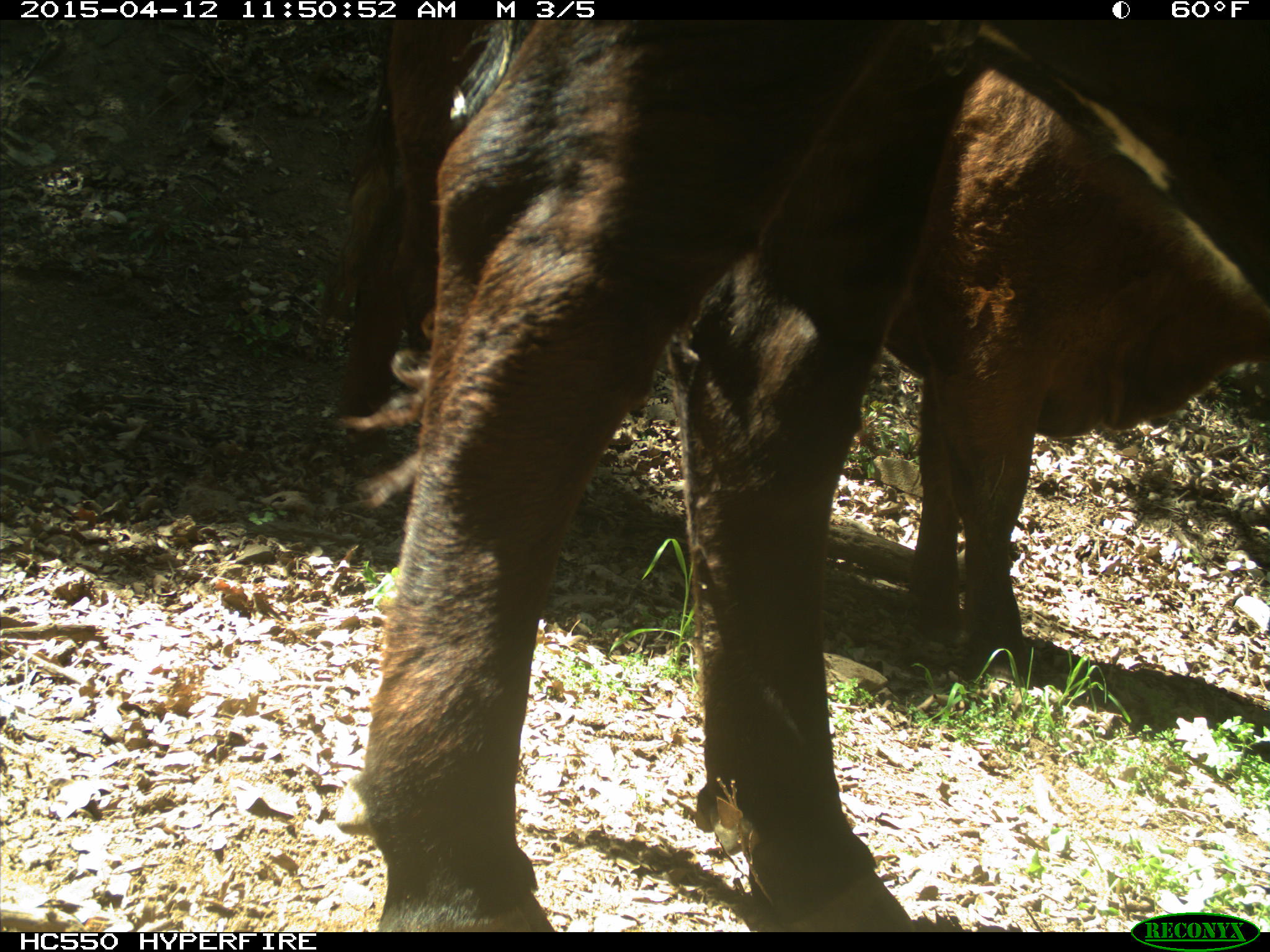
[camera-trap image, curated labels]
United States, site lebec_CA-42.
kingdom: Animalia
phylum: Chordata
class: Mammalia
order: Artiodactyla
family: Bovidae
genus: Bos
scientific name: Bos taurus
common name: domestic cow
Bos taurus (domestic cow).